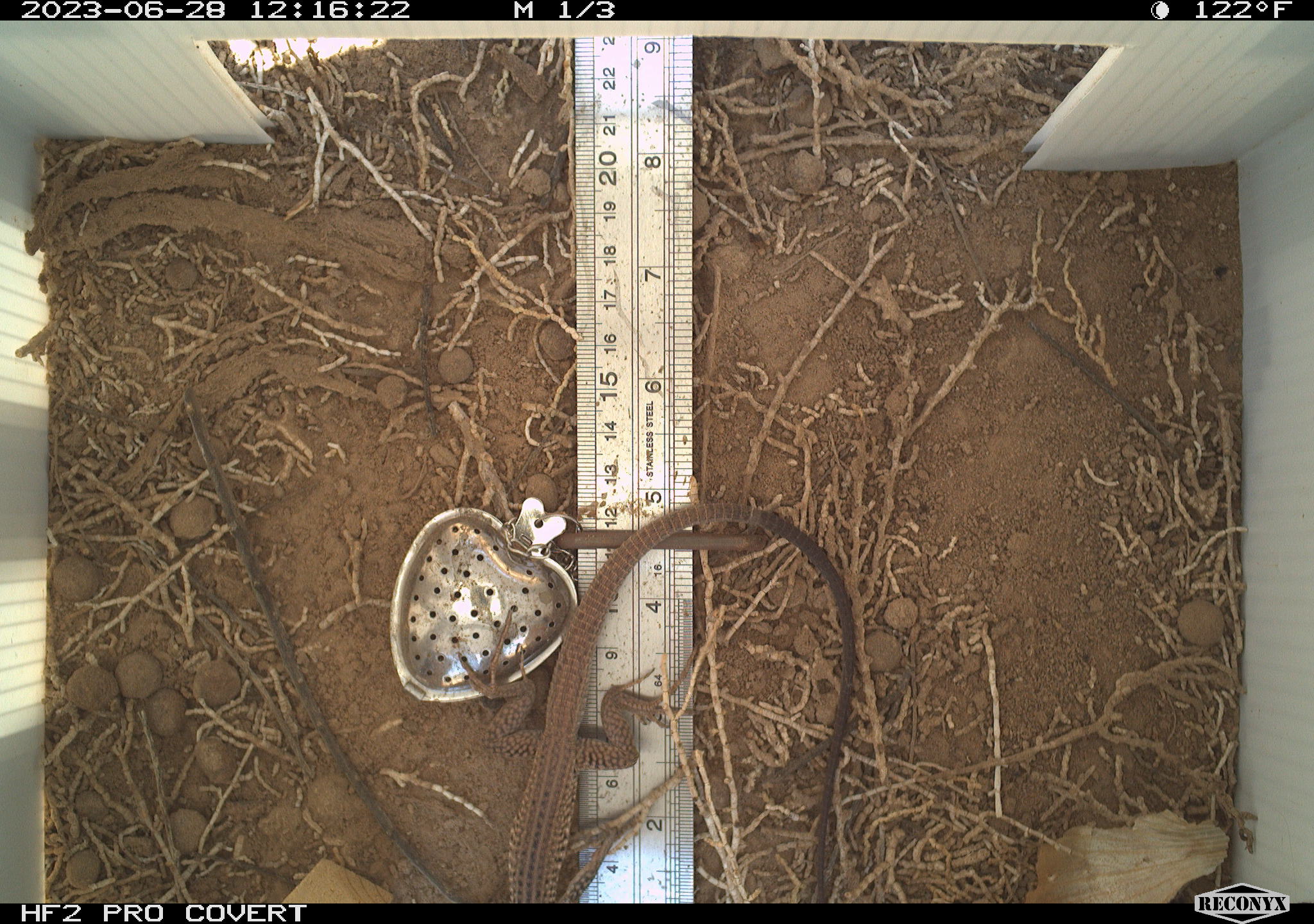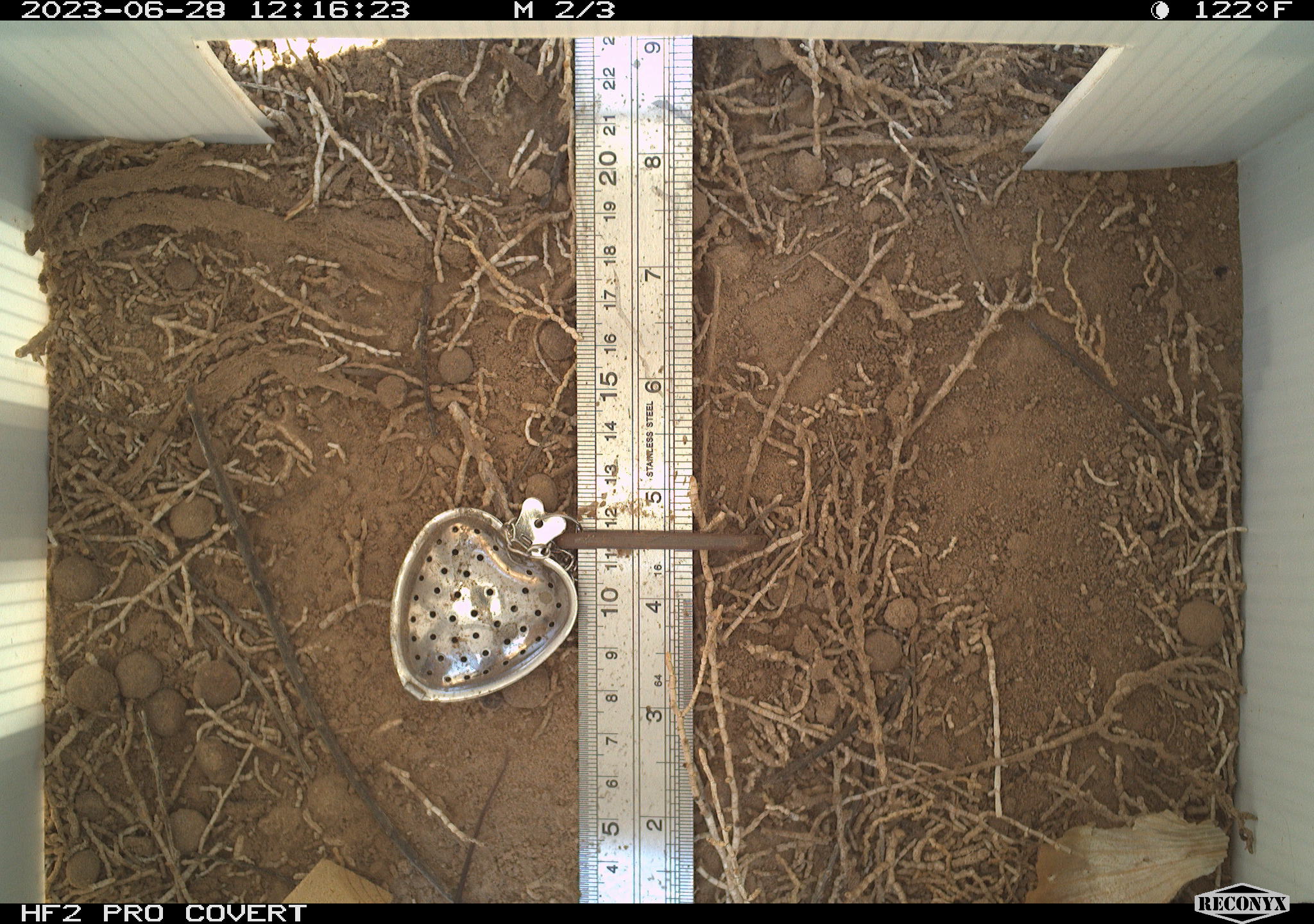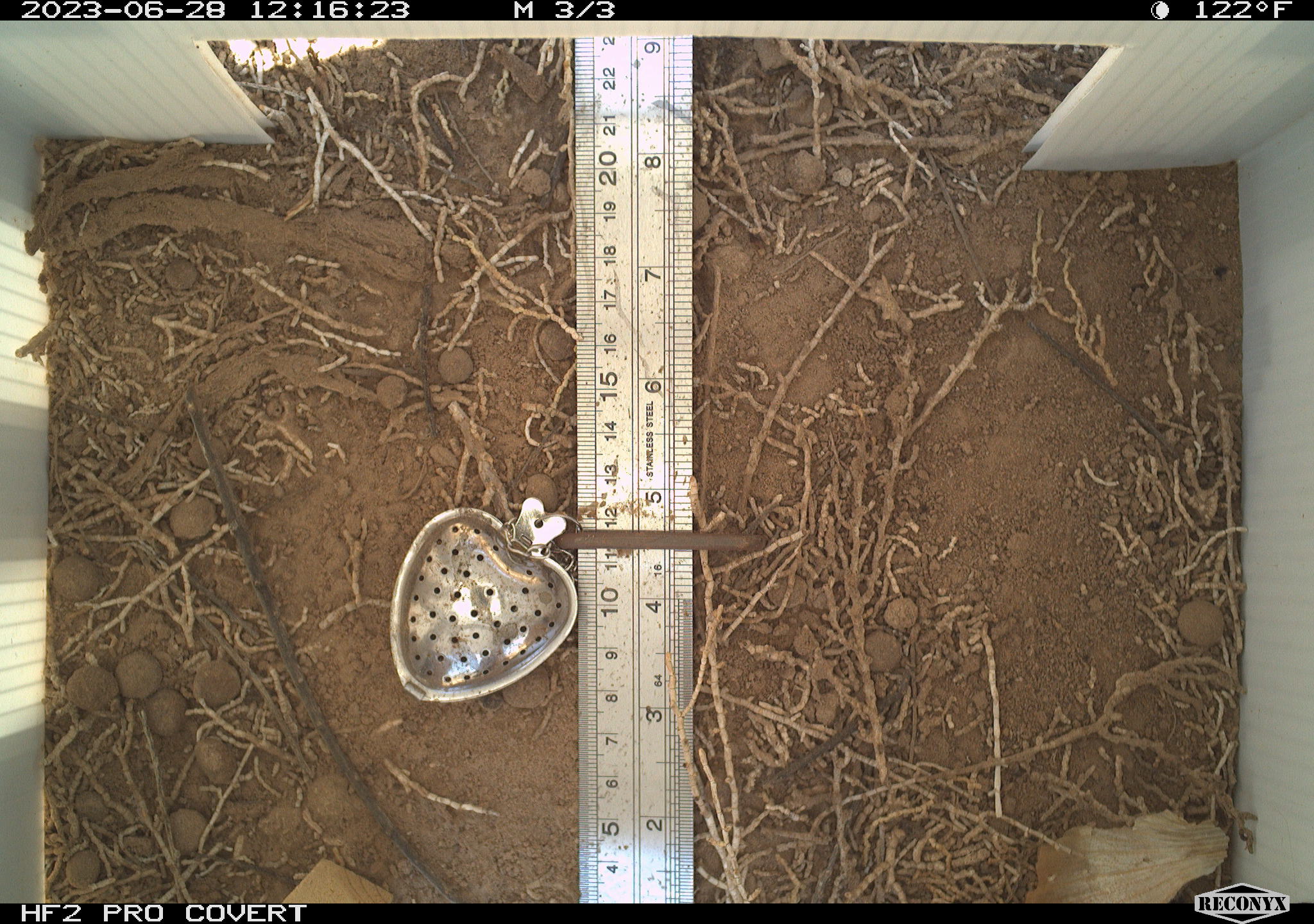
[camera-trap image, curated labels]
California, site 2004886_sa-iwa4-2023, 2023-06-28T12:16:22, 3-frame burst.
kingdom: Animalia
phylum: Chordata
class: Reptilia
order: Squamata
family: Teiidae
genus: Aspidoscelis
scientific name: Aspidoscelis tigris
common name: western whiptail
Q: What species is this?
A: Western whiptail (Aspidoscelis tigris).